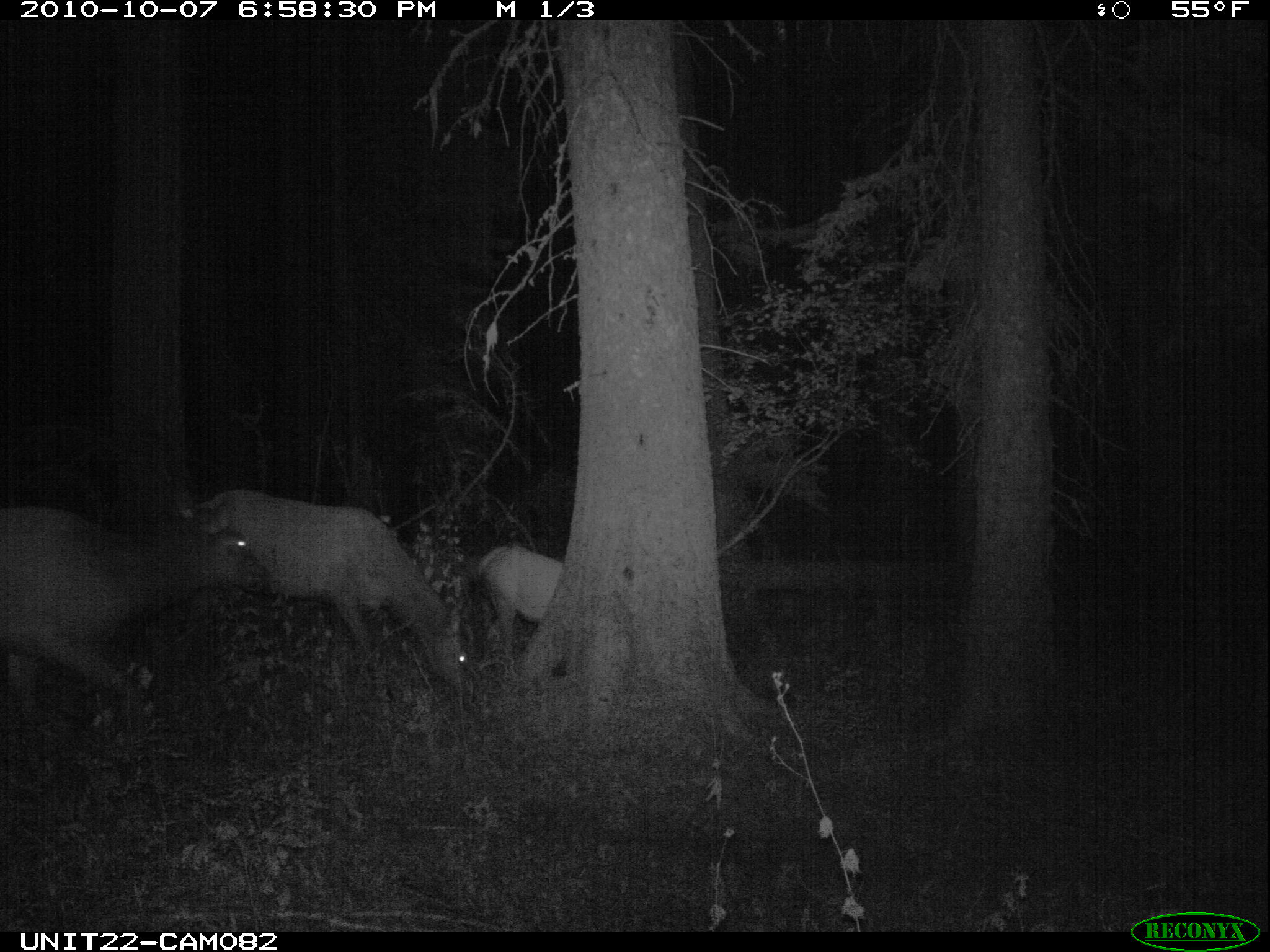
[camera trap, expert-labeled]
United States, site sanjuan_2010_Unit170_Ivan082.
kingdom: Animalia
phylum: Chordata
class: Mammalia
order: Artiodactyla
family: Cervidae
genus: Cervus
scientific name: Cervus elaphus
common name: red deer